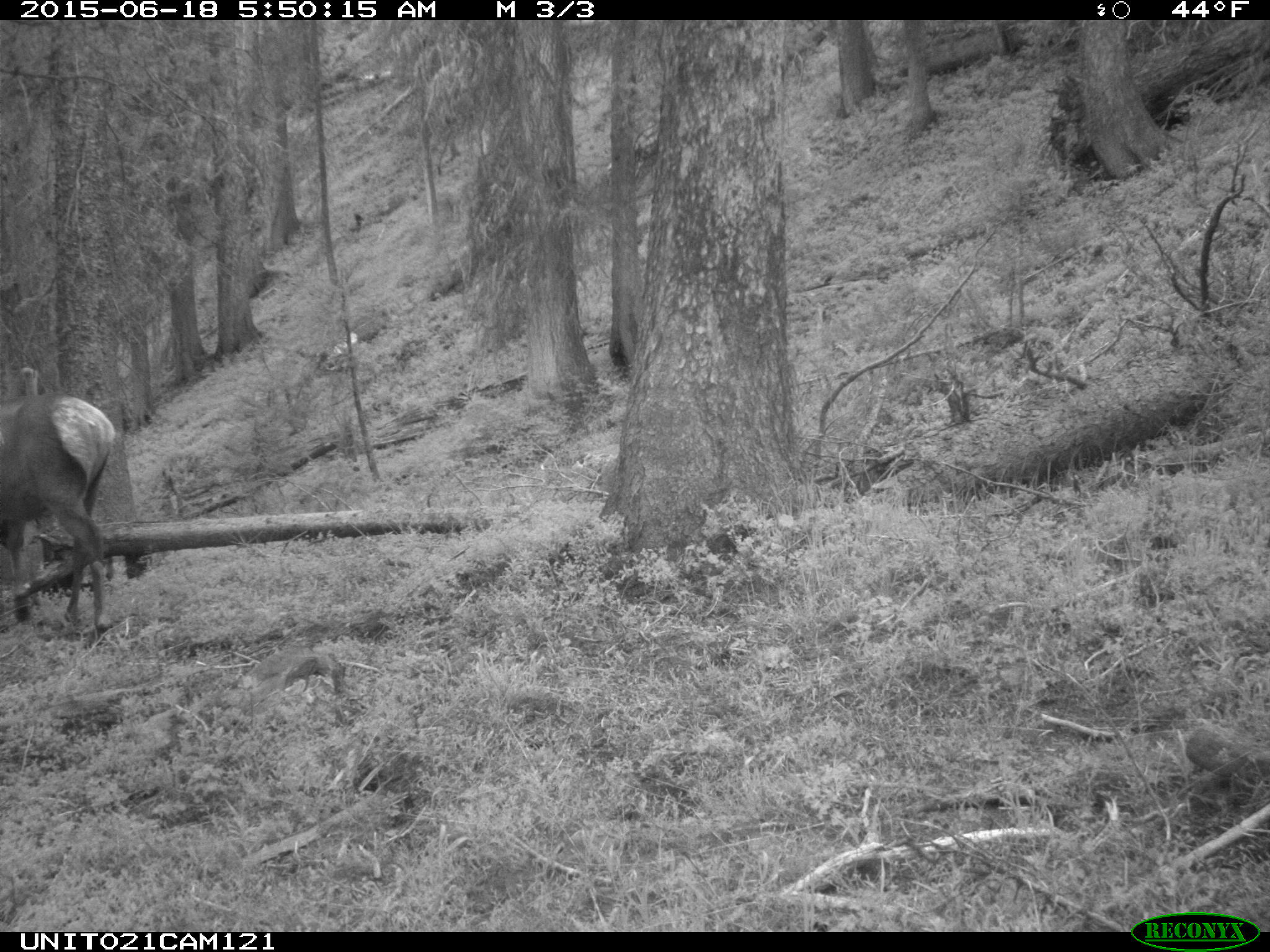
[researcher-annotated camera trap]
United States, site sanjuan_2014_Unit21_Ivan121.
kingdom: Animalia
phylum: Chordata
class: Mammalia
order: Artiodactyla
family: Cervidae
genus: Cervus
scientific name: Cervus elaphus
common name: red deer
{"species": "Cervus elaphus (red deer)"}